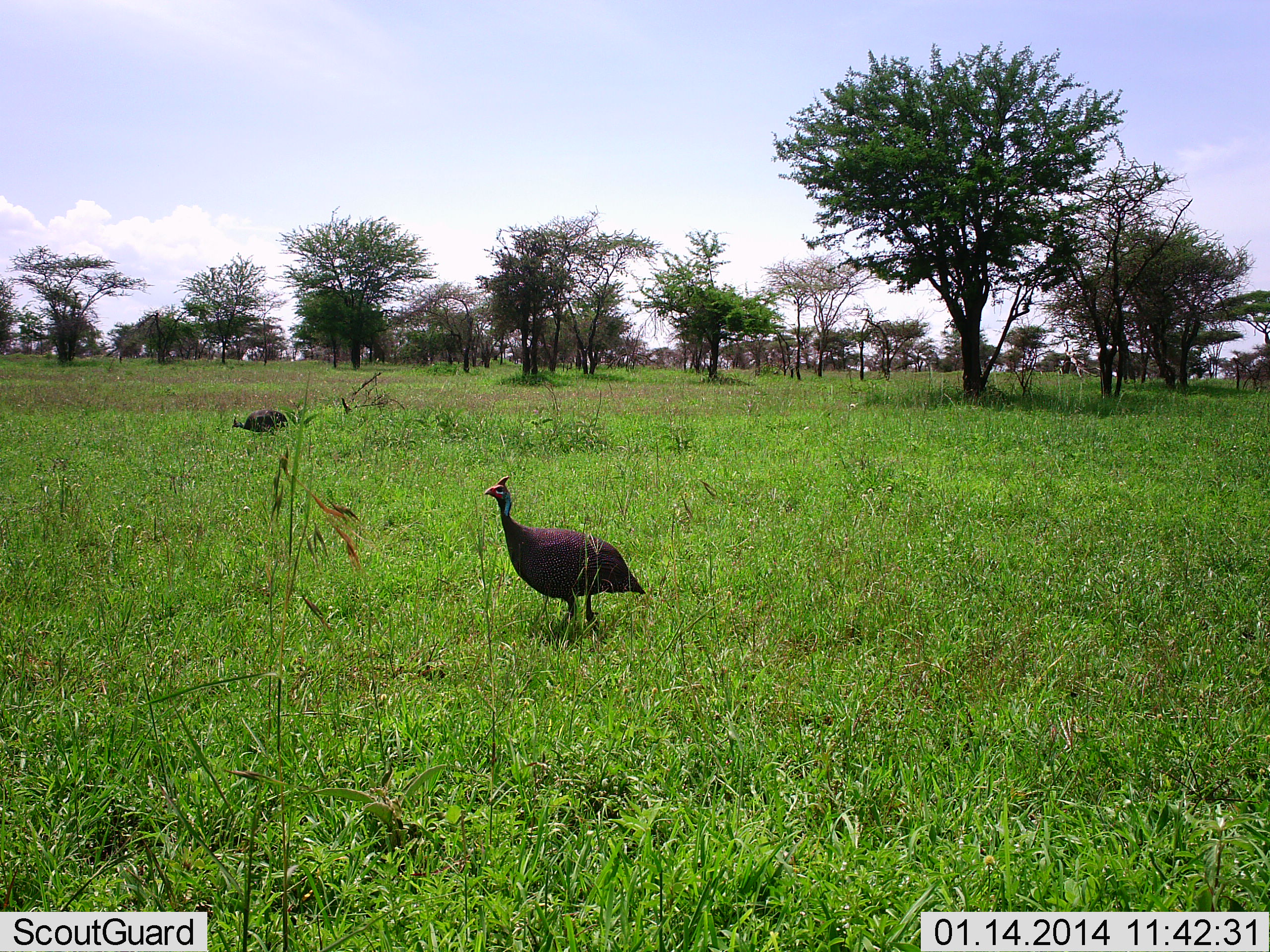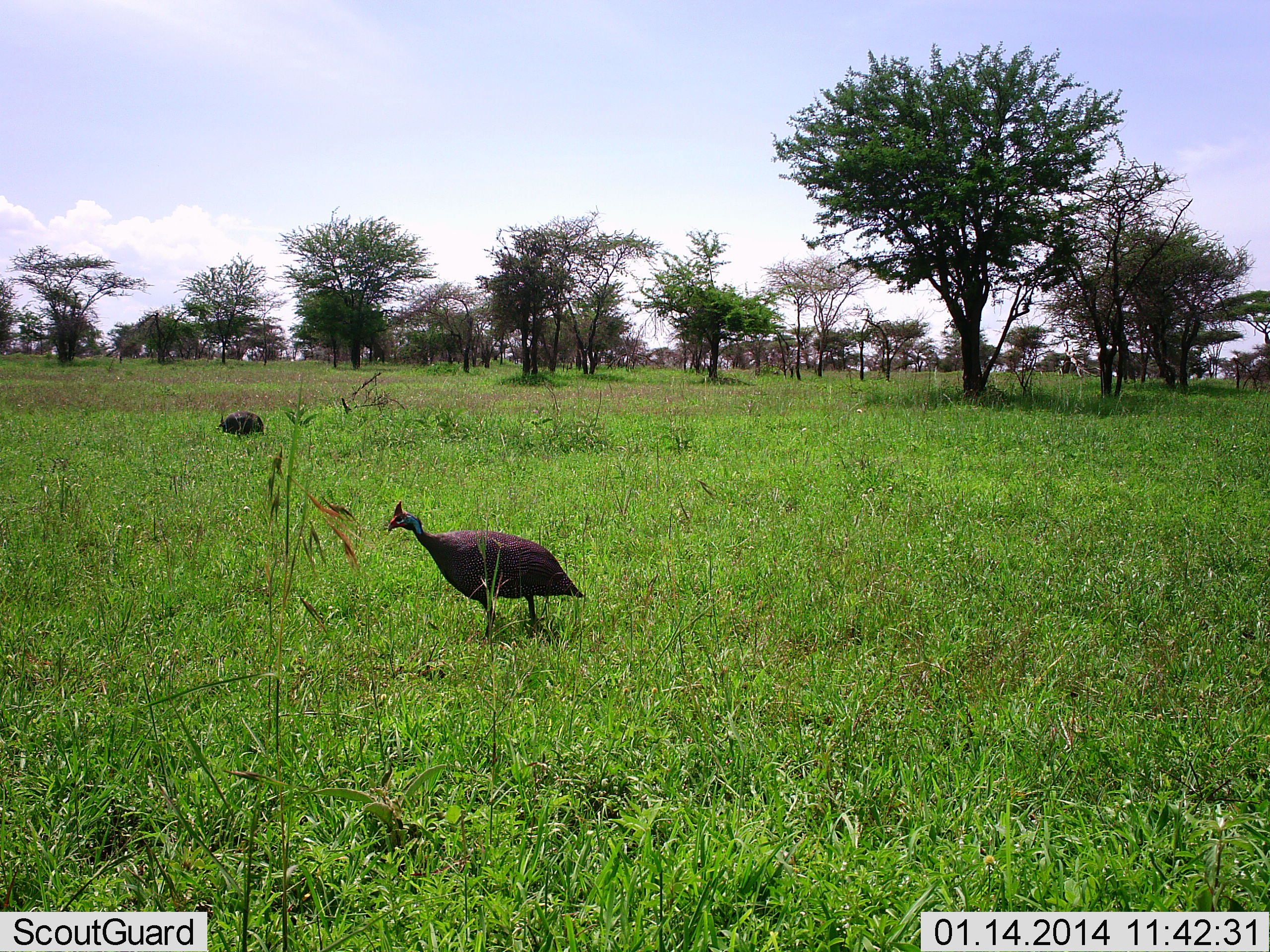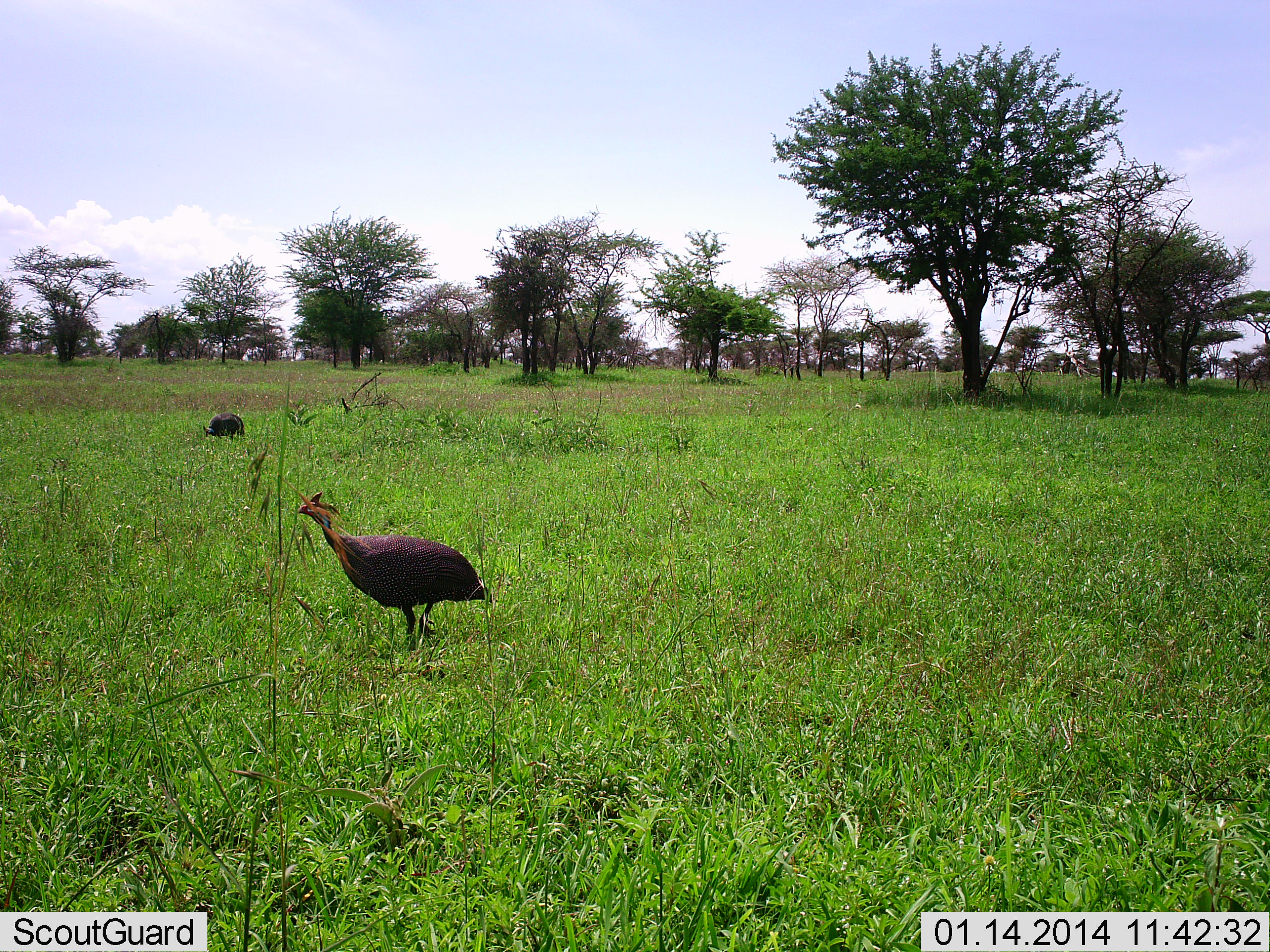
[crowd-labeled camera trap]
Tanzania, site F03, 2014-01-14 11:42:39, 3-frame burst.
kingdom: Animalia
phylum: Chordata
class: Aves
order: Galliformes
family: Numididae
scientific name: Numididae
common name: guinea fowl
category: guineafowl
Guineafowl (guinea fowl) (Numididae), count 2. Behavior (volunteer vote fractions): standing 20%, resting 0%, moving 80%, interacting 0%. Young present (vote fraction): 0%. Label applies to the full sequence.